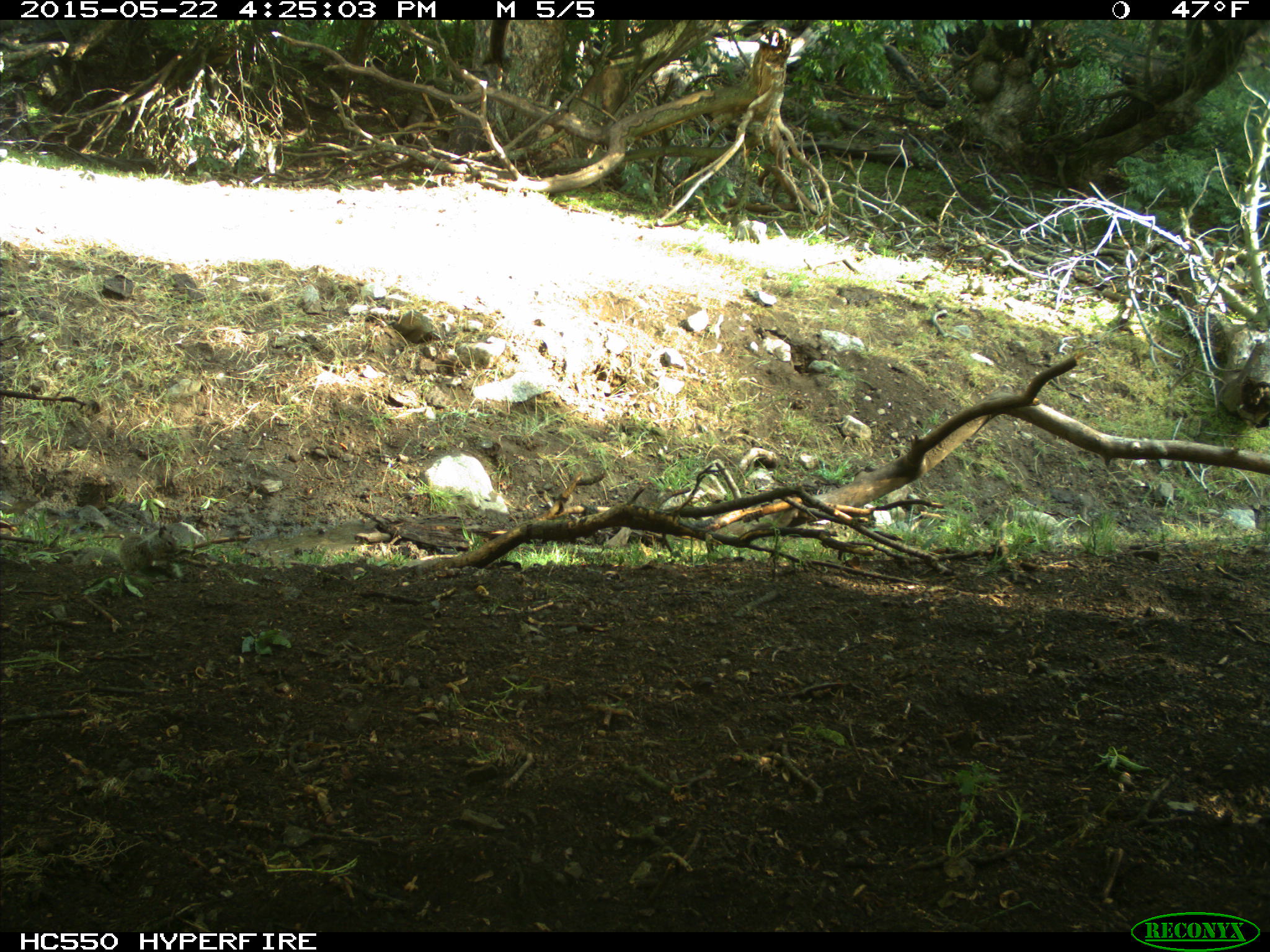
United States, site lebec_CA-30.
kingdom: Animalia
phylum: Chordata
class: Mammalia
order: Rodentia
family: Sciuridae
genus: Otospermophilus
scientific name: Otospermophilus beecheyi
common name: california ground squirrel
Otospermophilus beecheyi (california ground squirrel).